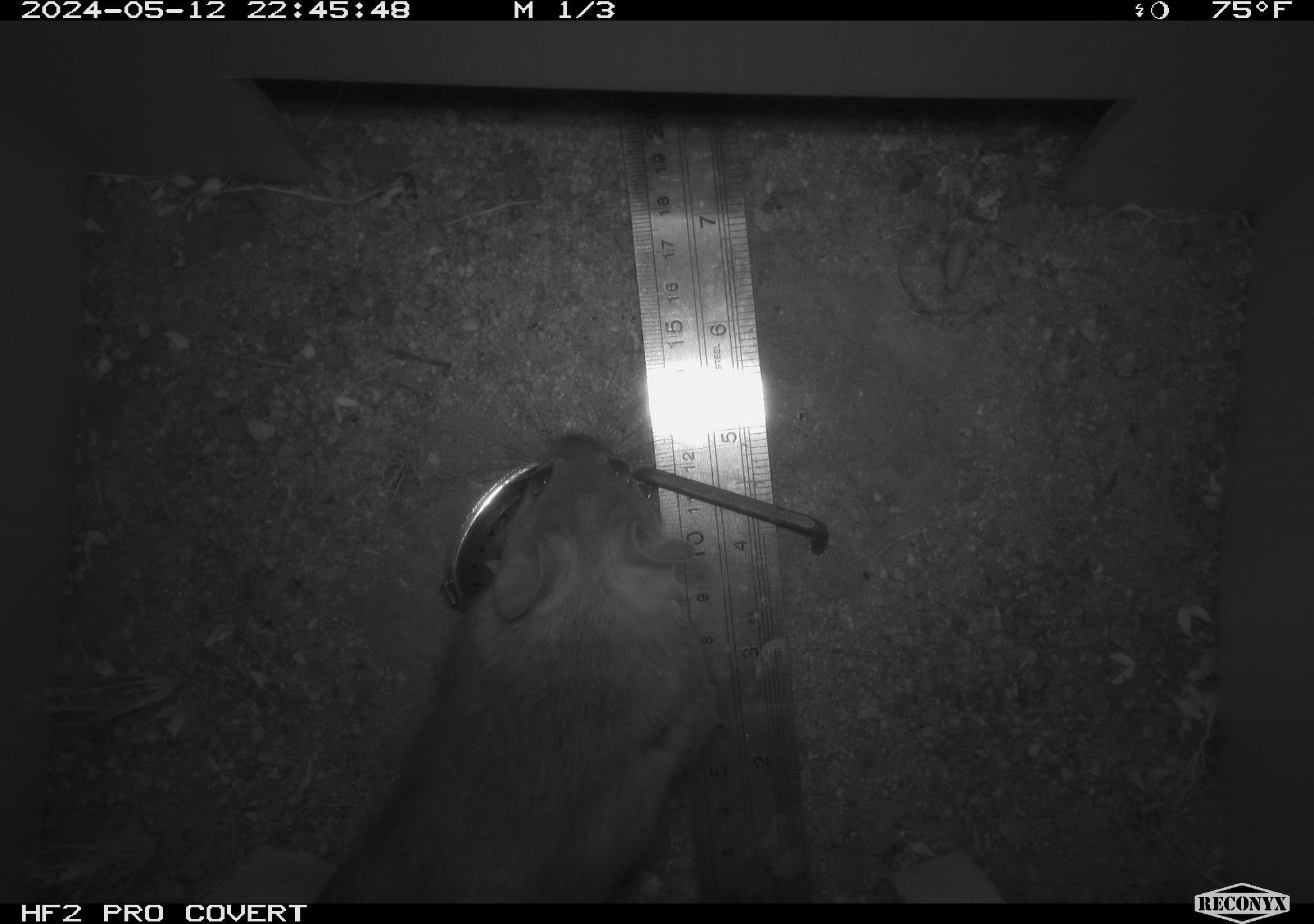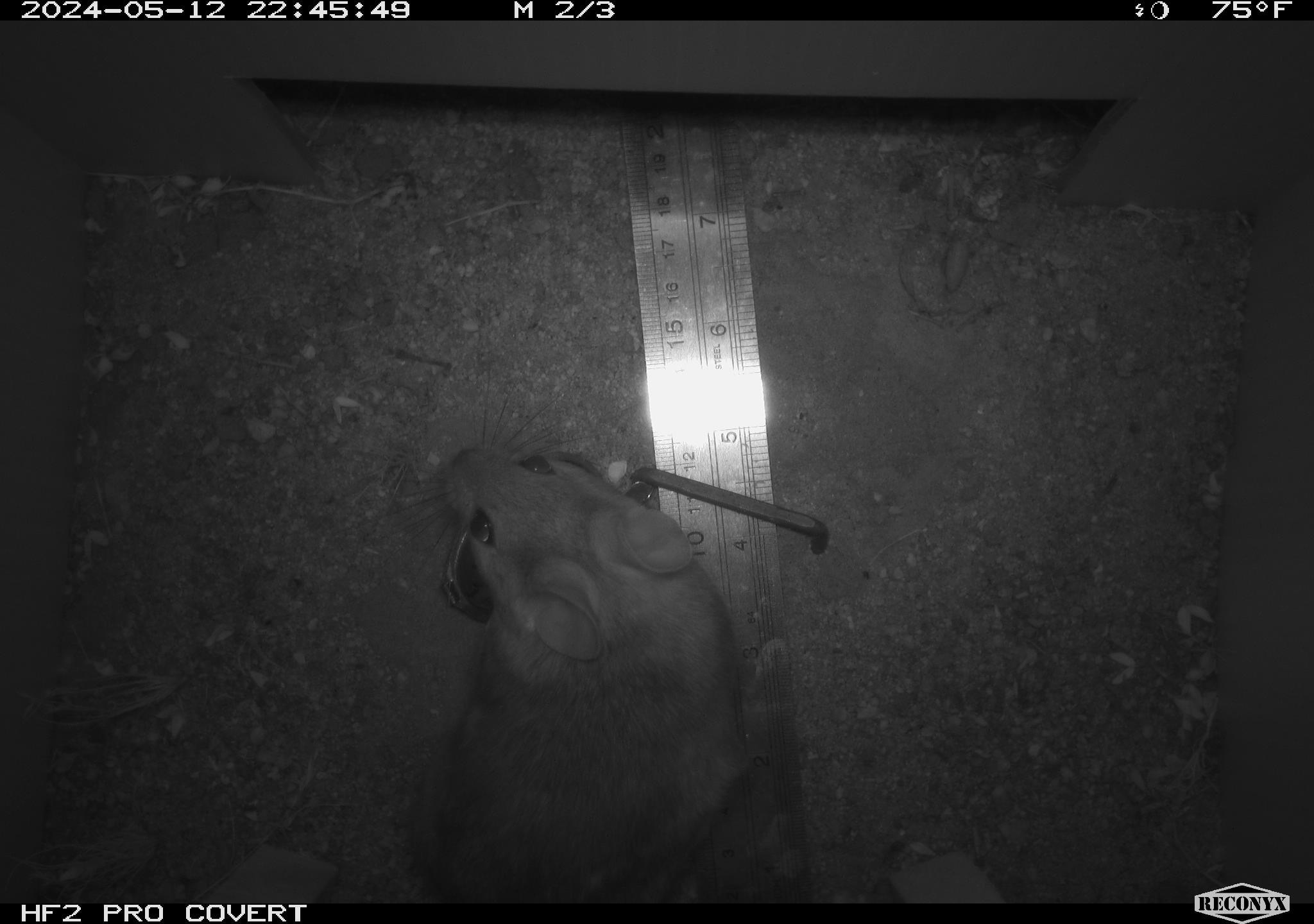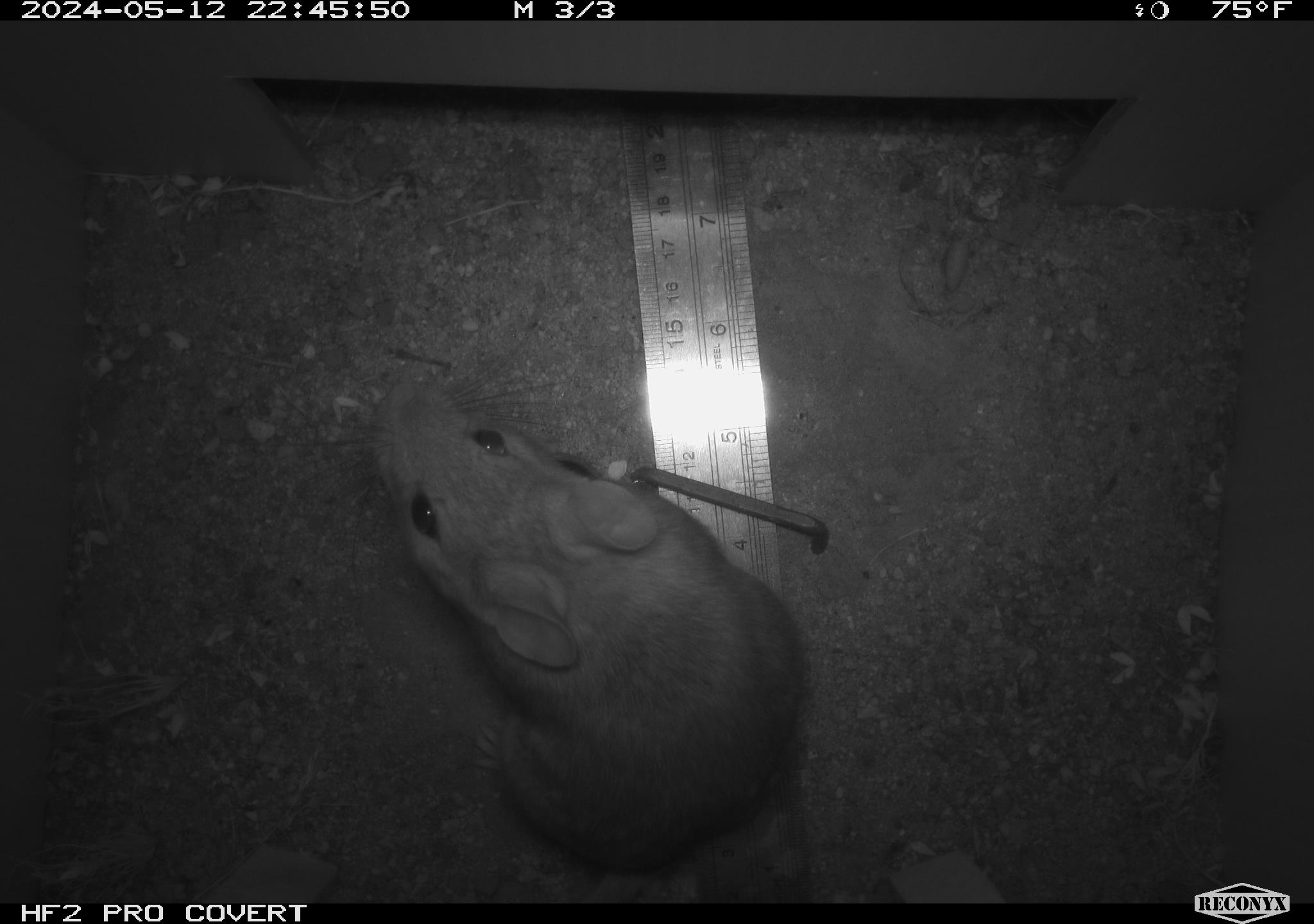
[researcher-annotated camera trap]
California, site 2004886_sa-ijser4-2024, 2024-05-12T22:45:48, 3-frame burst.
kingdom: Animalia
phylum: Chordata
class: Mammalia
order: Rodentia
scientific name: Rodentia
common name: woodrat or rat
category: woodrat or rat species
Woodrat or rat species (woodrat or rat) (Rodentia).